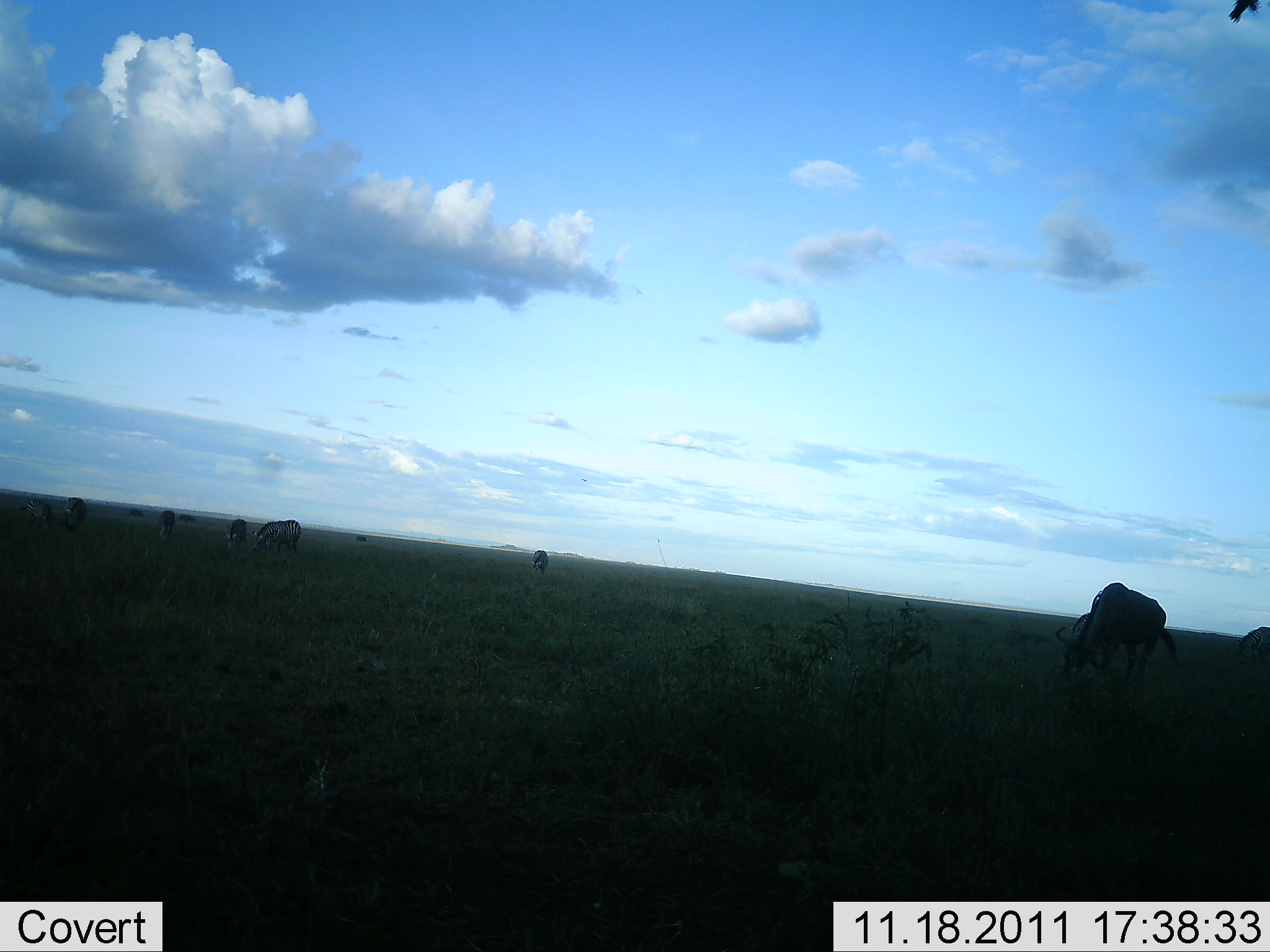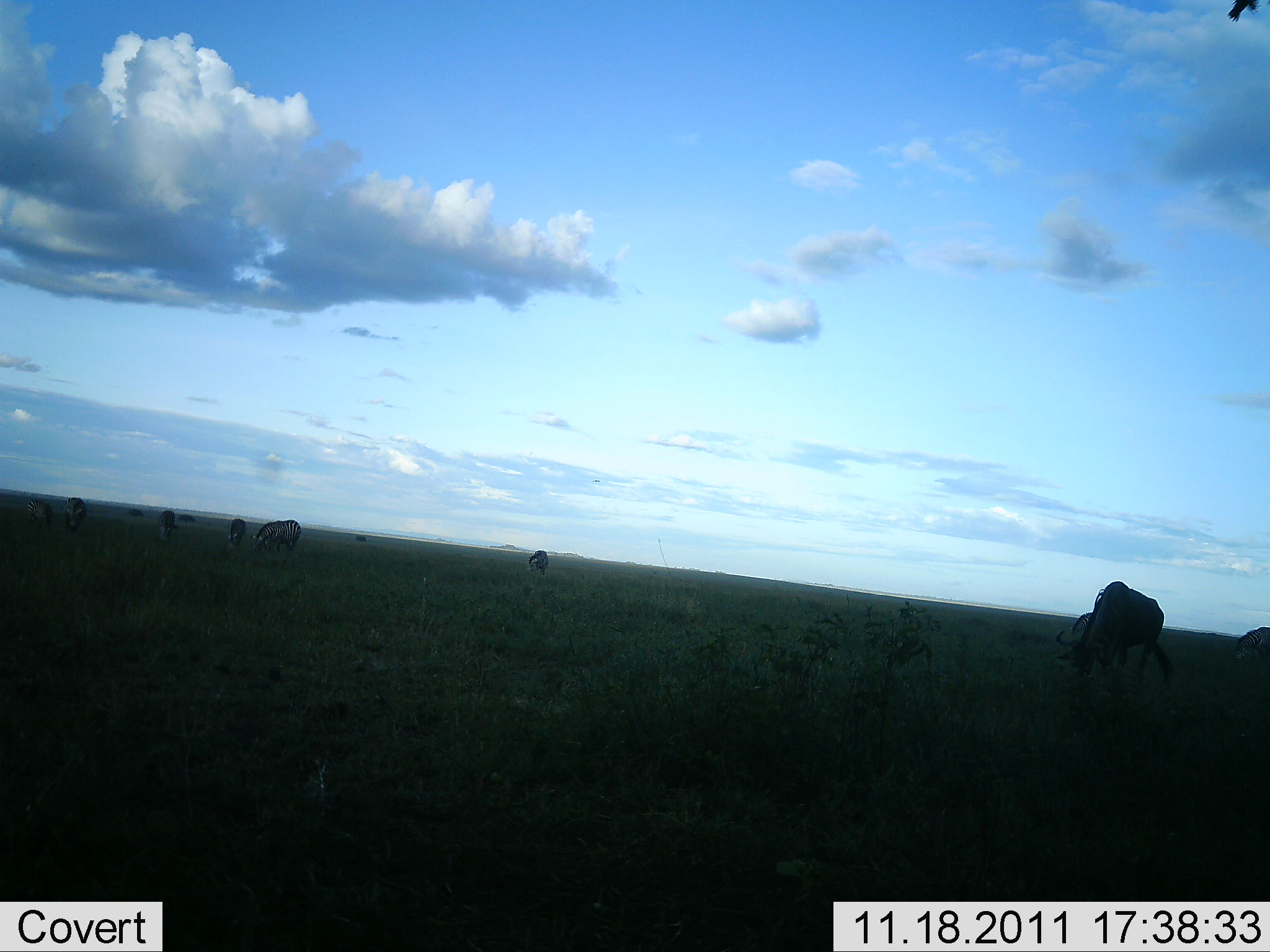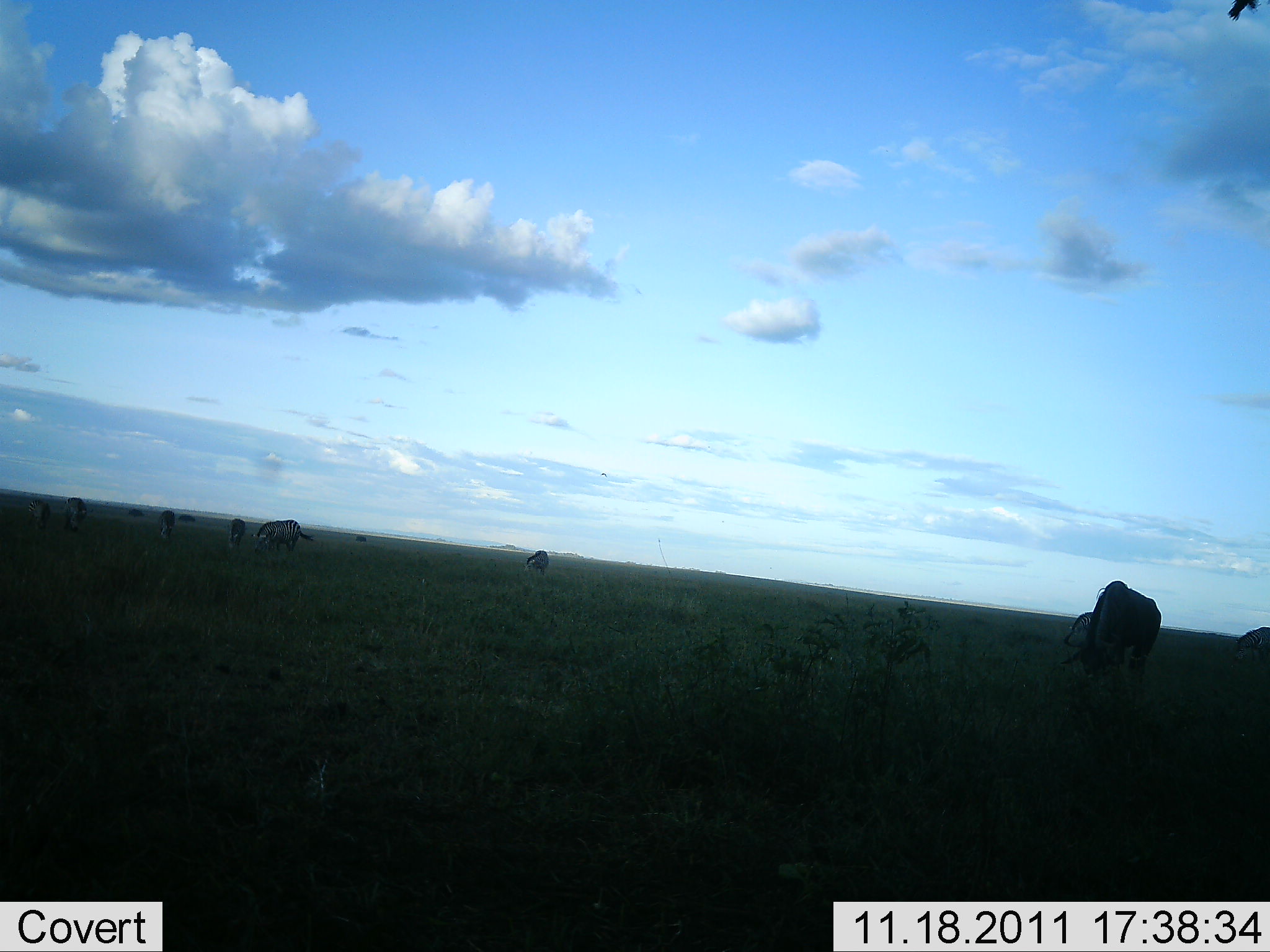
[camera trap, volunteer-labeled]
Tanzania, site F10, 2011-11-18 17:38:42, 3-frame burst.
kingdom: Animalia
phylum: Chordata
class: Mammalia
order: Artiodactyla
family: Bovidae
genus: Connochaetes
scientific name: Connochaetes taurinus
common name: blue wildebeest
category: wildebeest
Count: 9.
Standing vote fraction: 25%.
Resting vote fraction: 6%.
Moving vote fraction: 25%.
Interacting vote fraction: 0%.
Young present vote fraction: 0%.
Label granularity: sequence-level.